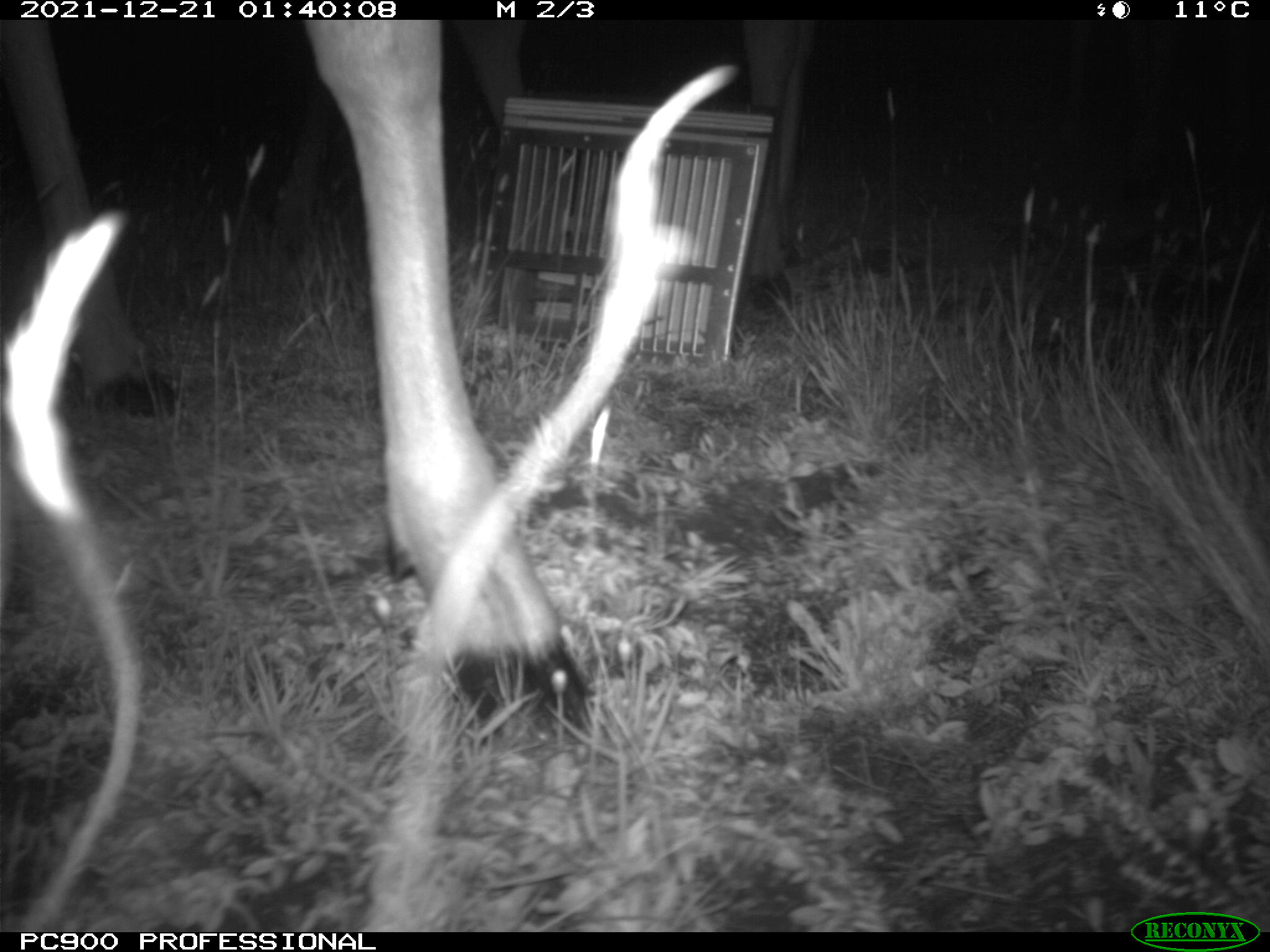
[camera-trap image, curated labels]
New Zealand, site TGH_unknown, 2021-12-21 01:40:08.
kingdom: Animalia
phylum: Chordata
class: Mammalia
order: Artiodactyla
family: Cervidae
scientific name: Cervidae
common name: deer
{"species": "deer (Cervidae)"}